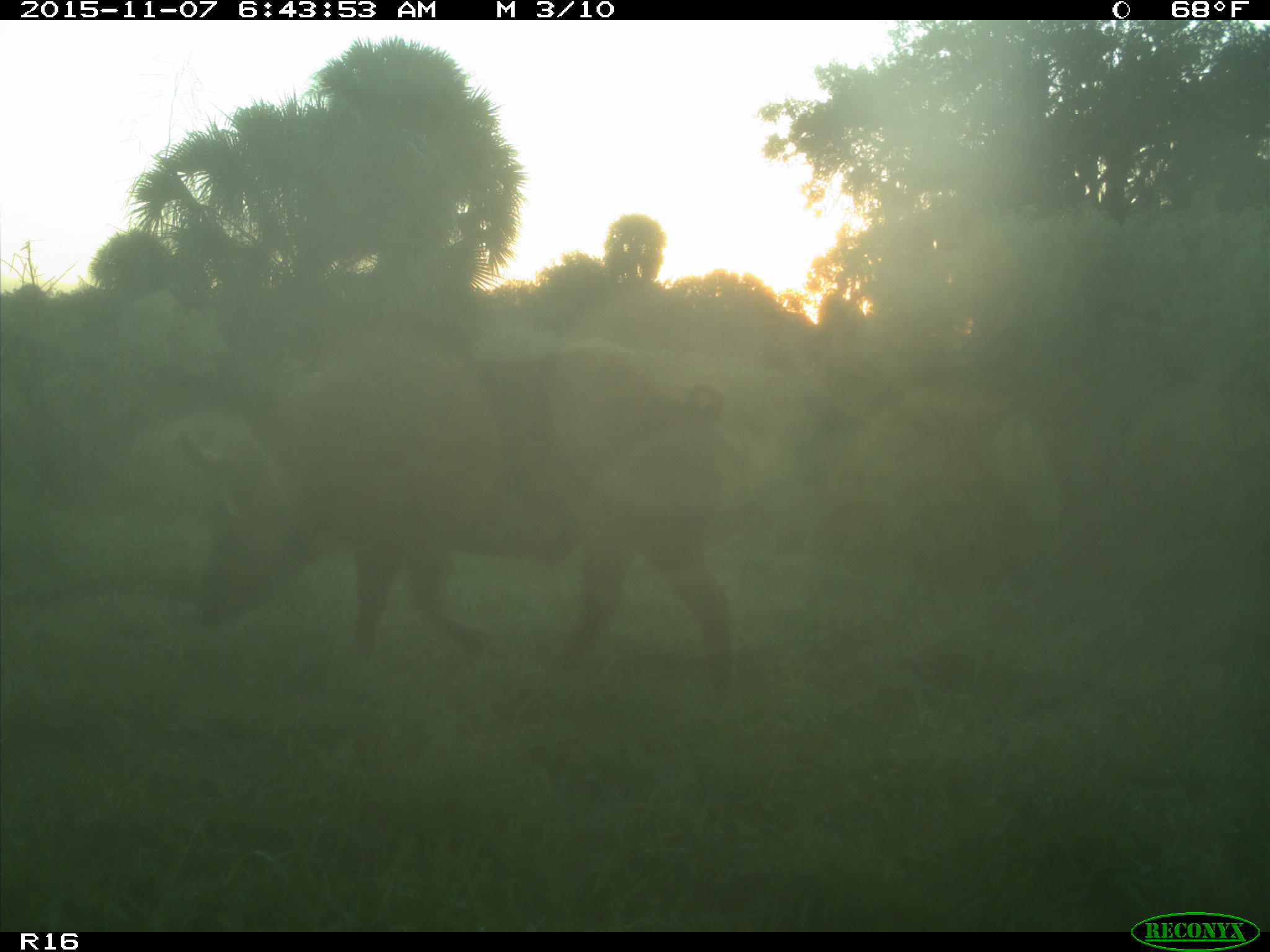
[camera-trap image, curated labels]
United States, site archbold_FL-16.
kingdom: Animalia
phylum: Chordata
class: Mammalia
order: Artiodactyla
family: Suidae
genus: Sus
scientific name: Sus scrofa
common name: wild boar